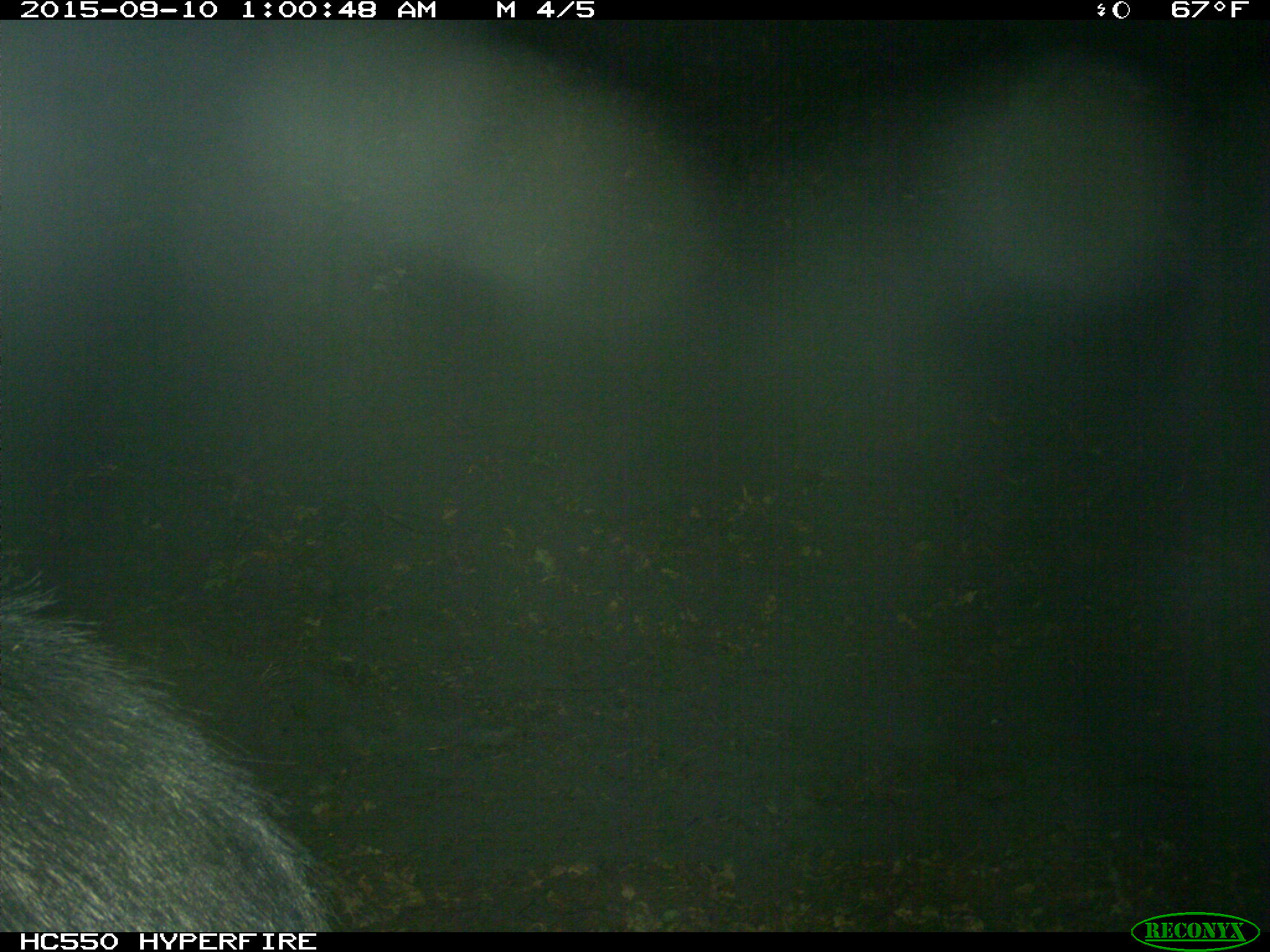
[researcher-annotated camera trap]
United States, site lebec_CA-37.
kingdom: Animalia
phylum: Chordata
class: Mammalia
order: Artiodactyla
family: Suidae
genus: Sus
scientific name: Sus scrofa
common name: wild boar